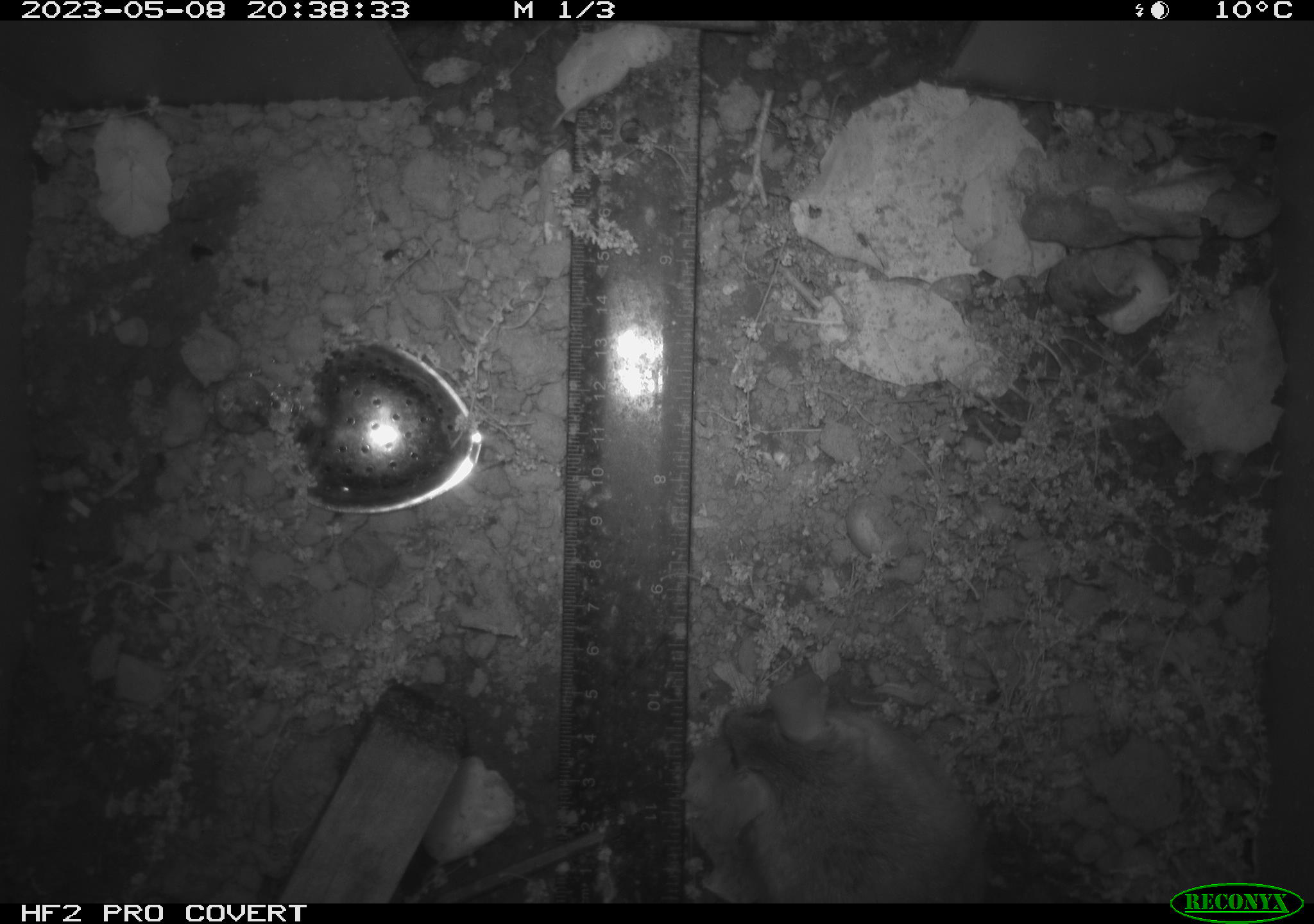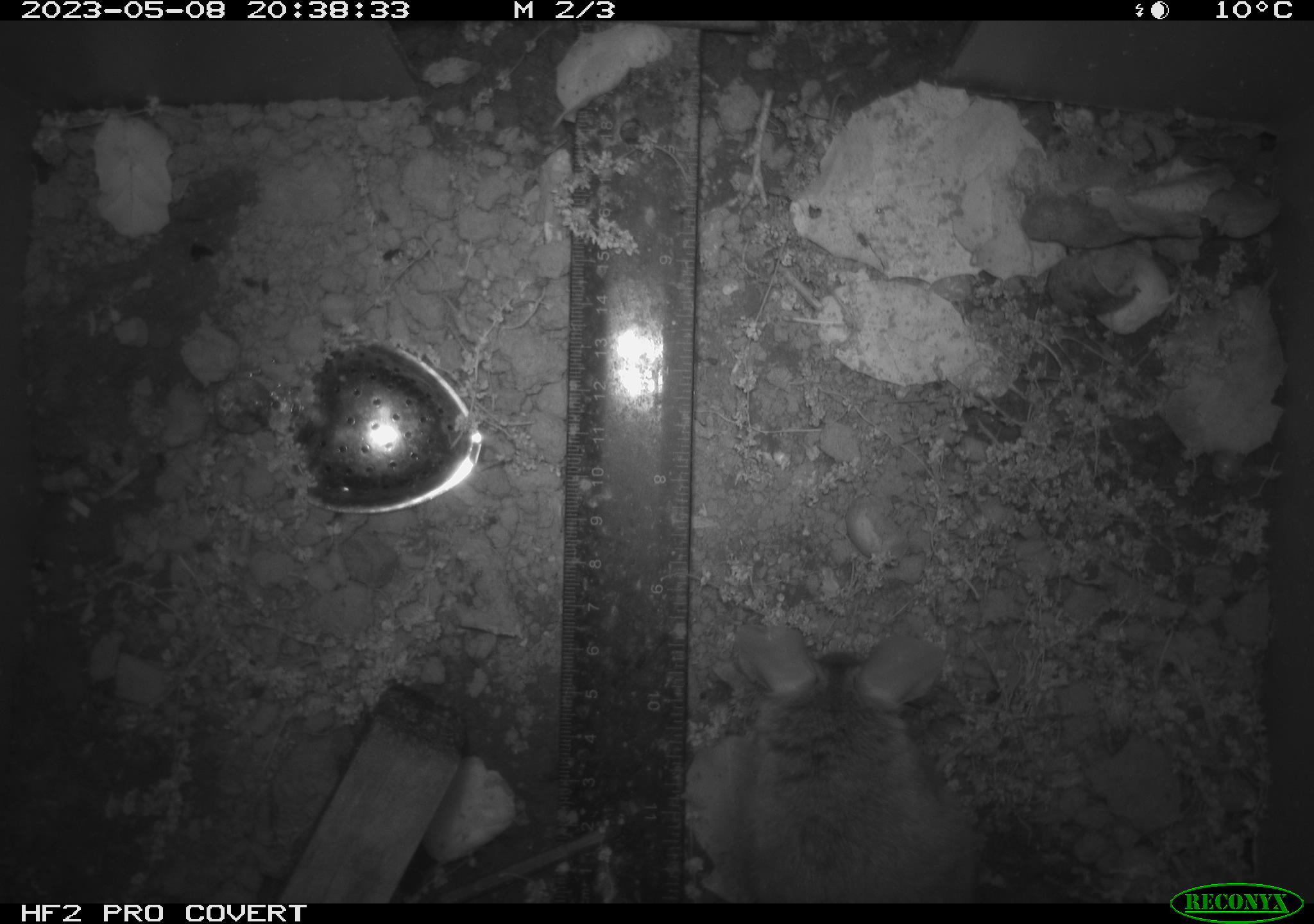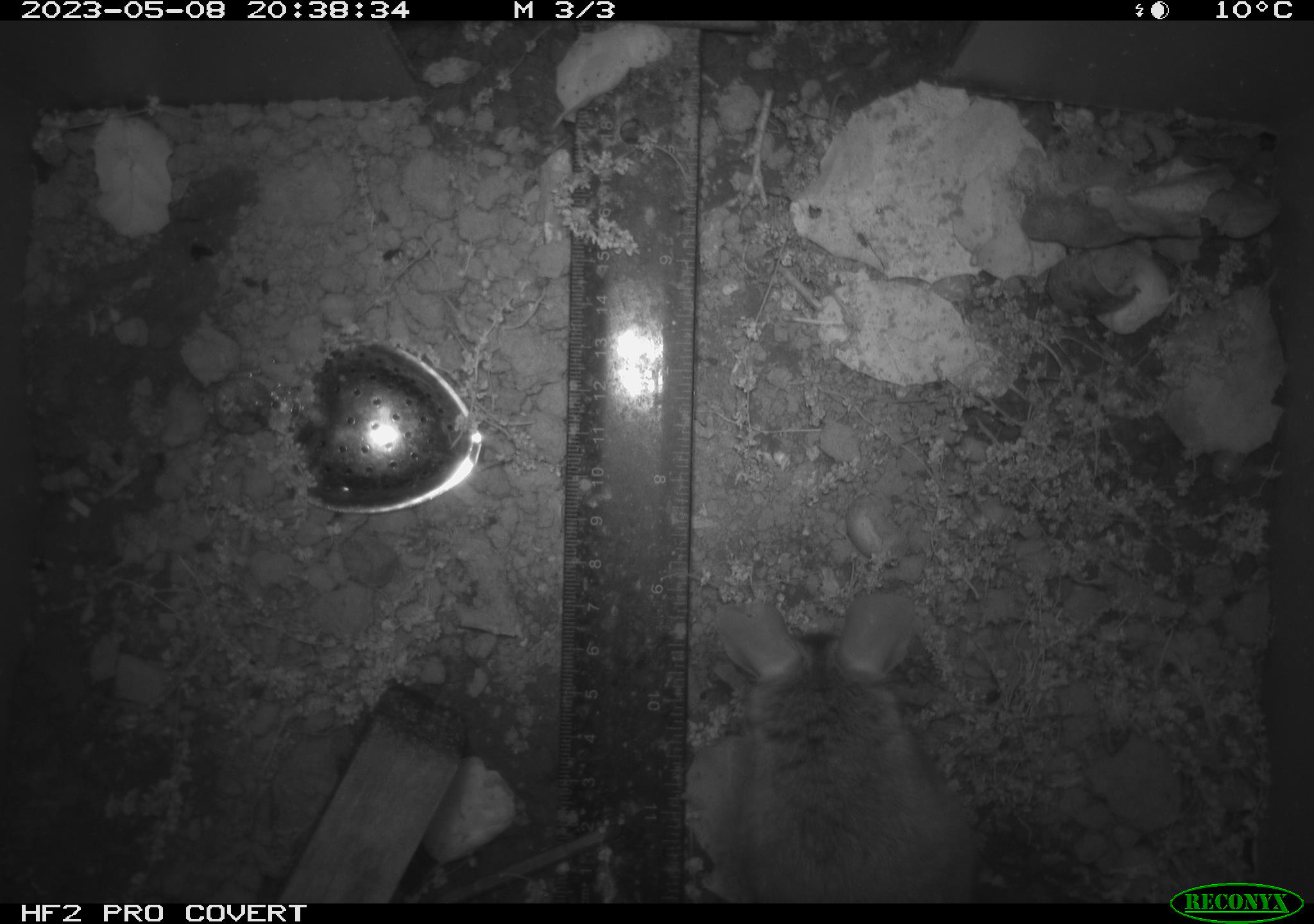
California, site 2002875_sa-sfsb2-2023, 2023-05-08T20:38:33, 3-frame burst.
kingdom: Animalia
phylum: Chordata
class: Mammalia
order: Rodentia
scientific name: Rodentia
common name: mouse species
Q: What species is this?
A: Mouse species (Rodentia).